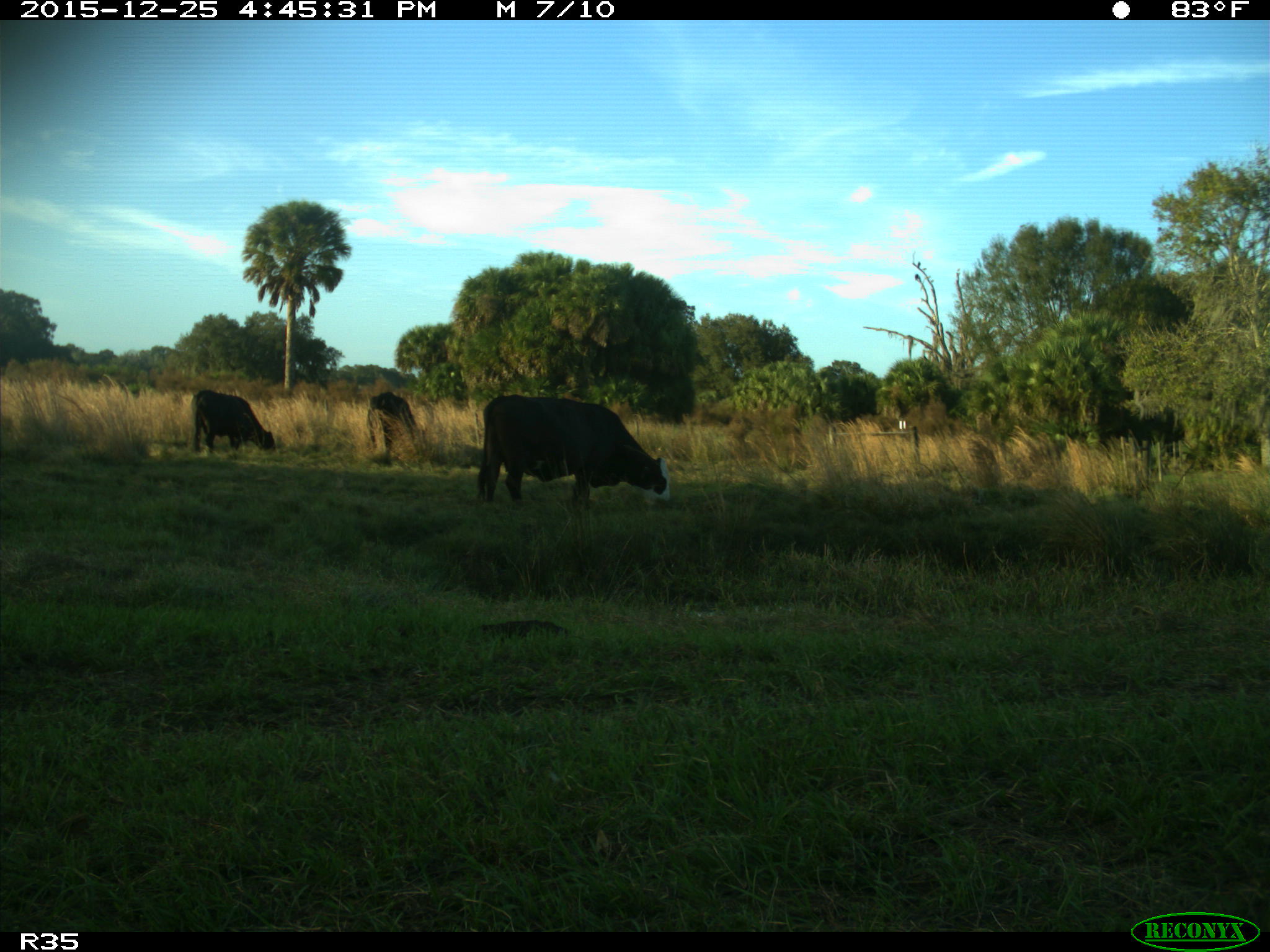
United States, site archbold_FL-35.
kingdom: Animalia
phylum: Chordata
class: Mammalia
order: Artiodactyla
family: Bovidae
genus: Bos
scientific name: Bos taurus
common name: domestic cow